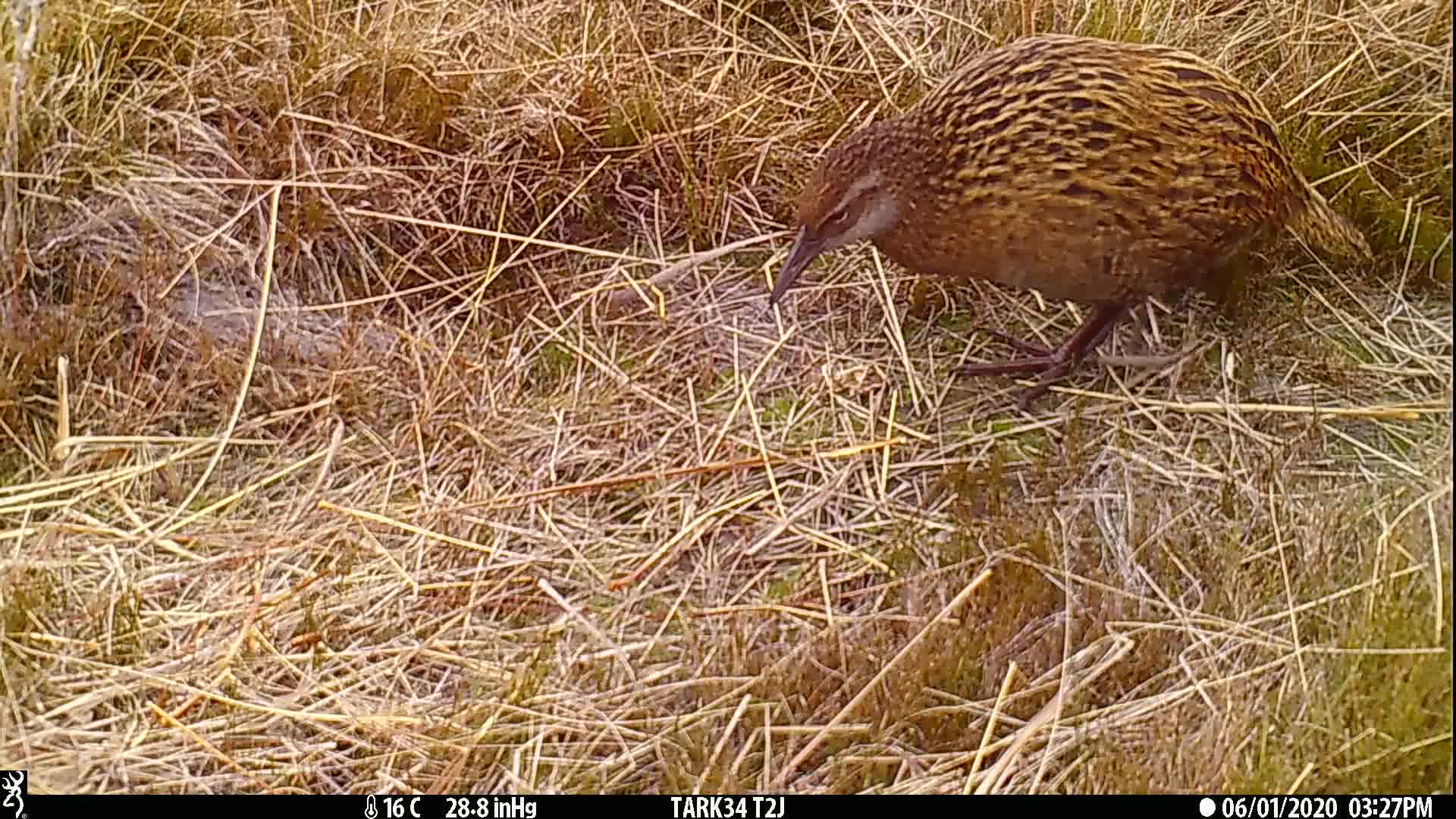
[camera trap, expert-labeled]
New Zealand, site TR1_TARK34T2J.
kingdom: Animalia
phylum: Chordata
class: Aves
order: Gruiformes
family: Rallidae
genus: Gallirallus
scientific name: Gallirallus australis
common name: weka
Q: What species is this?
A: Weka (Gallirallus australis).